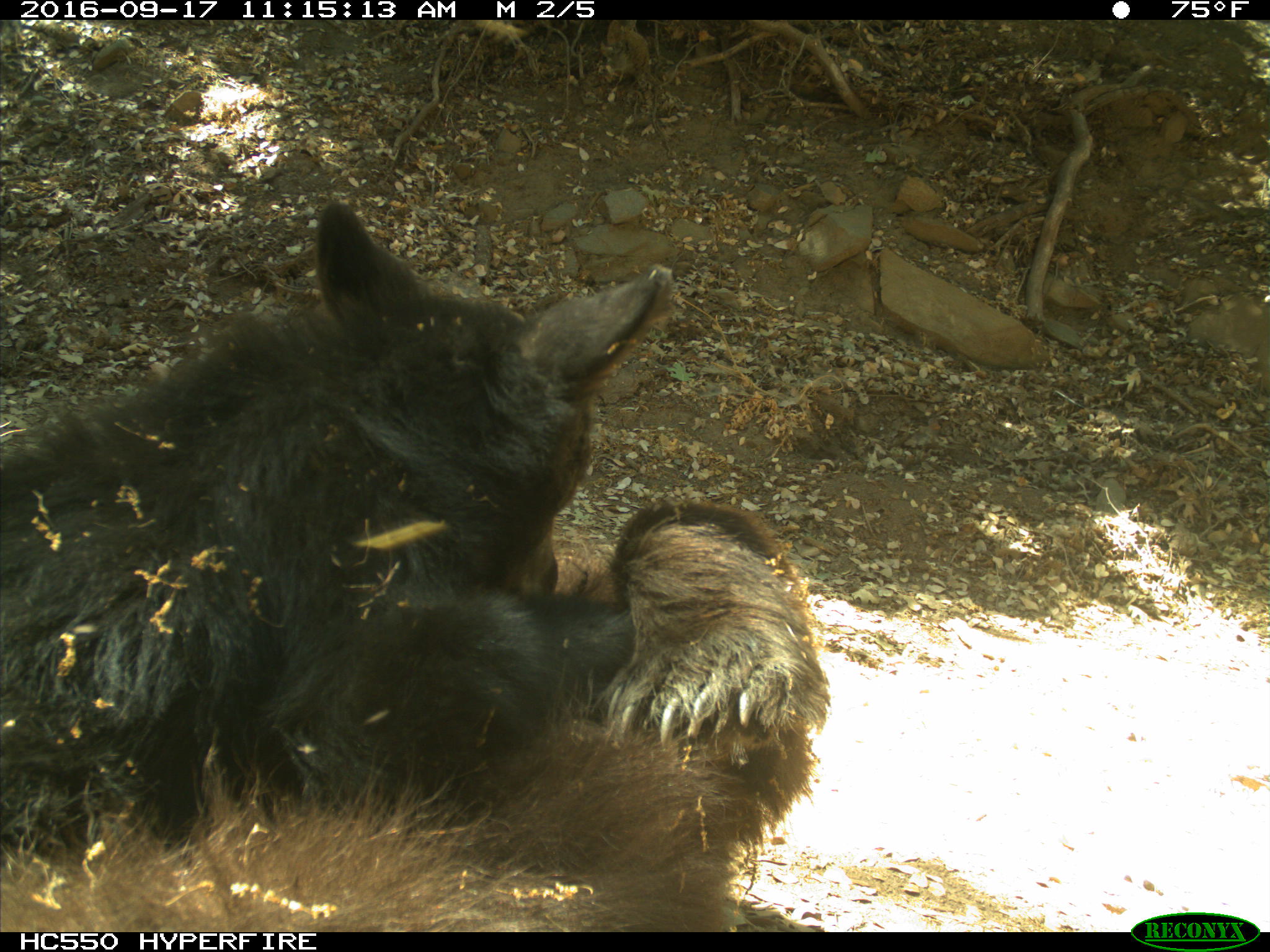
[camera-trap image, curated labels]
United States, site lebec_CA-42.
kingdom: Animalia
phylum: Chordata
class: Mammalia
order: Carnivora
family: Ursidae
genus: Ursus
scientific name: Ursus americanus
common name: american black bear